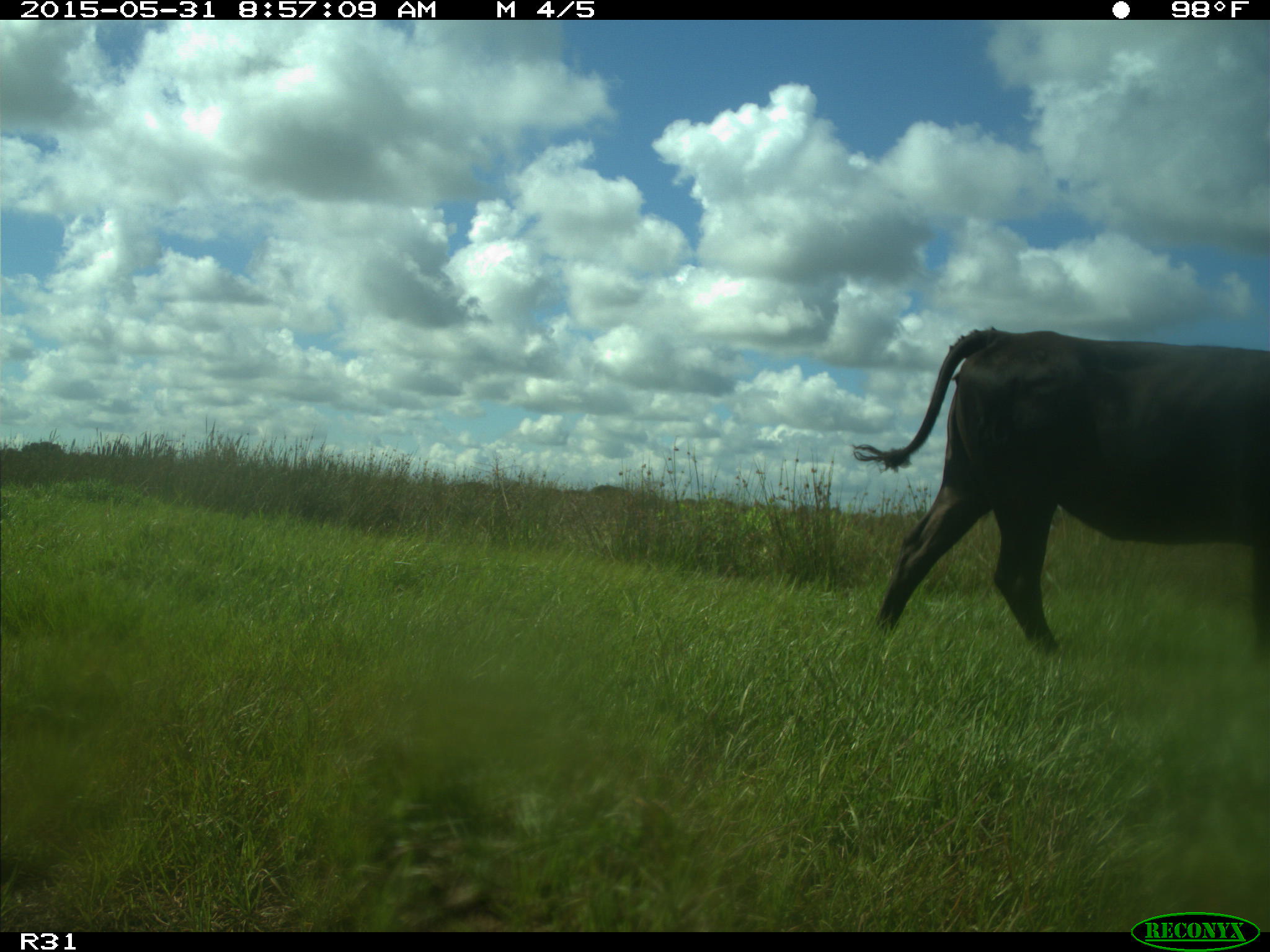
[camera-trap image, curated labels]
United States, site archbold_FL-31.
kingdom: Animalia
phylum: Chordata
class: Mammalia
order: Artiodactyla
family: Bovidae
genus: Bos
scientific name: Bos taurus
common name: domestic cow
Bos taurus (domestic cow).